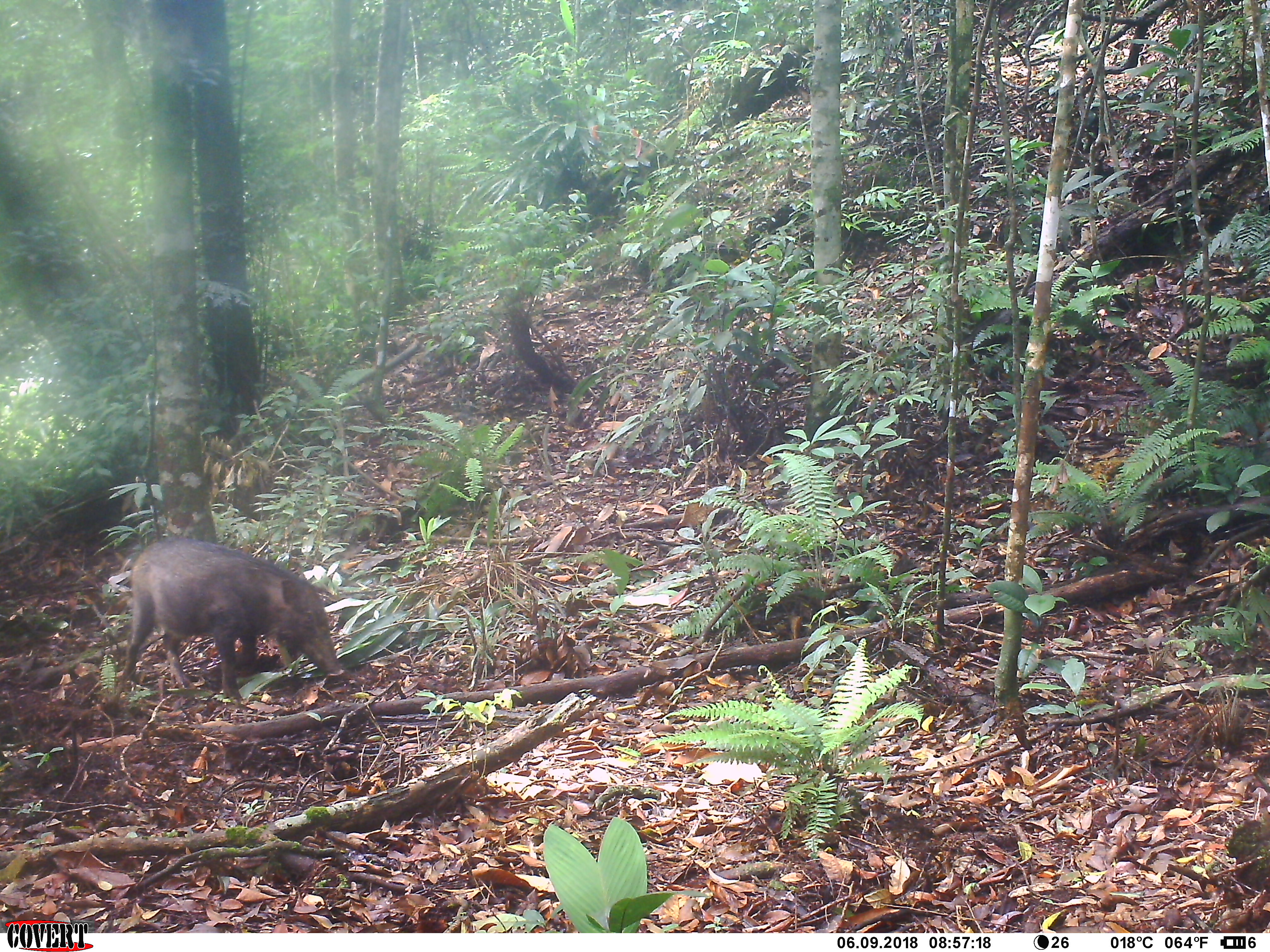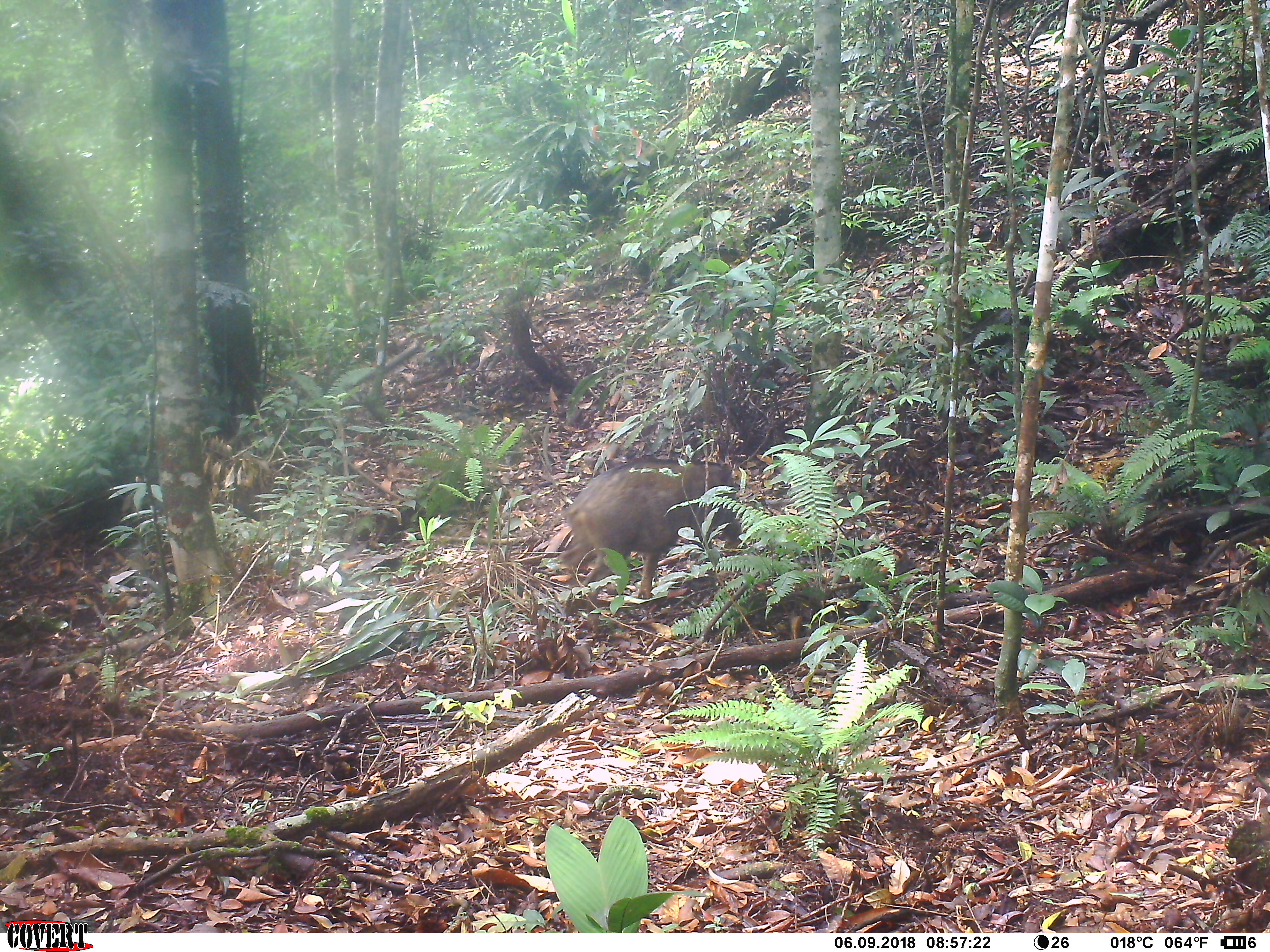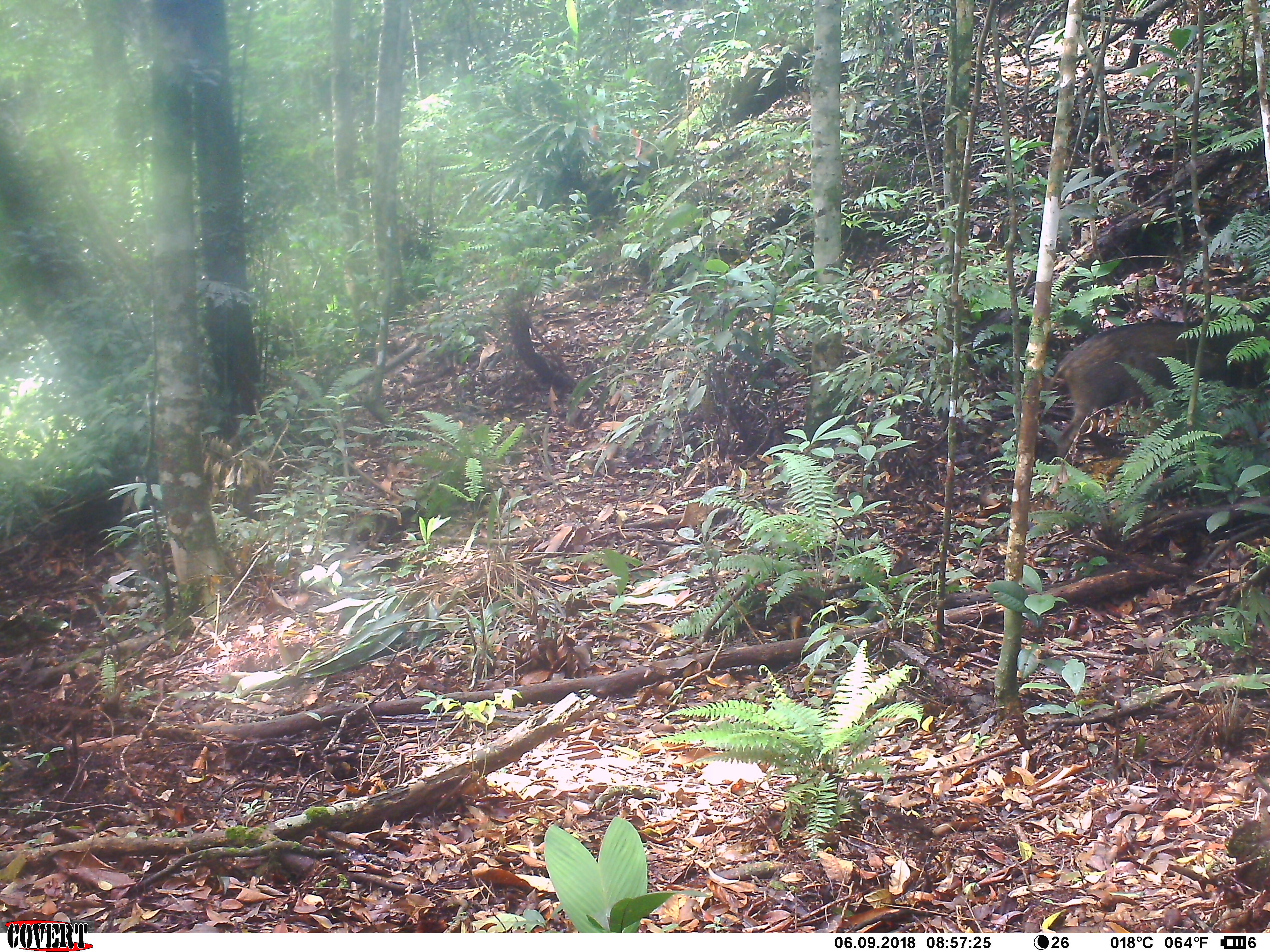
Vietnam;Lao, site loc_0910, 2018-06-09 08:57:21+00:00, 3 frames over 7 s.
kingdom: Animalia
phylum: Chordata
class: Mammalia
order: Artiodactyla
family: Suidae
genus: Sus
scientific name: Sus scrofa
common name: eurasian wild pig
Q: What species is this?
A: Eurasian wild pig (Sus scrofa).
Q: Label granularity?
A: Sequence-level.